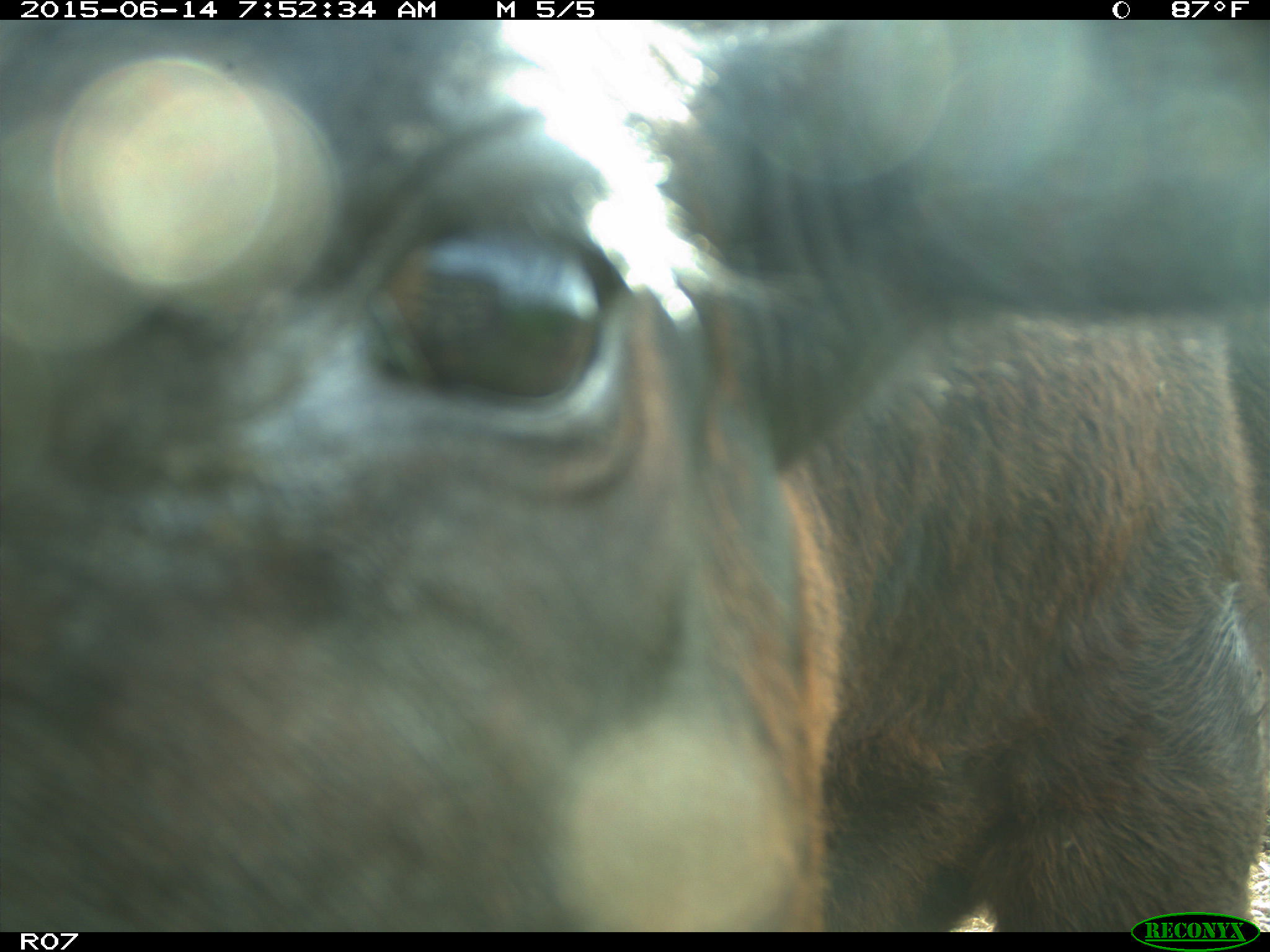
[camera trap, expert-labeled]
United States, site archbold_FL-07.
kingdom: Animalia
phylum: Chordata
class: Mammalia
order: Artiodactyla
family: Bovidae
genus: Bos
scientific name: Bos taurus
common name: domestic cow